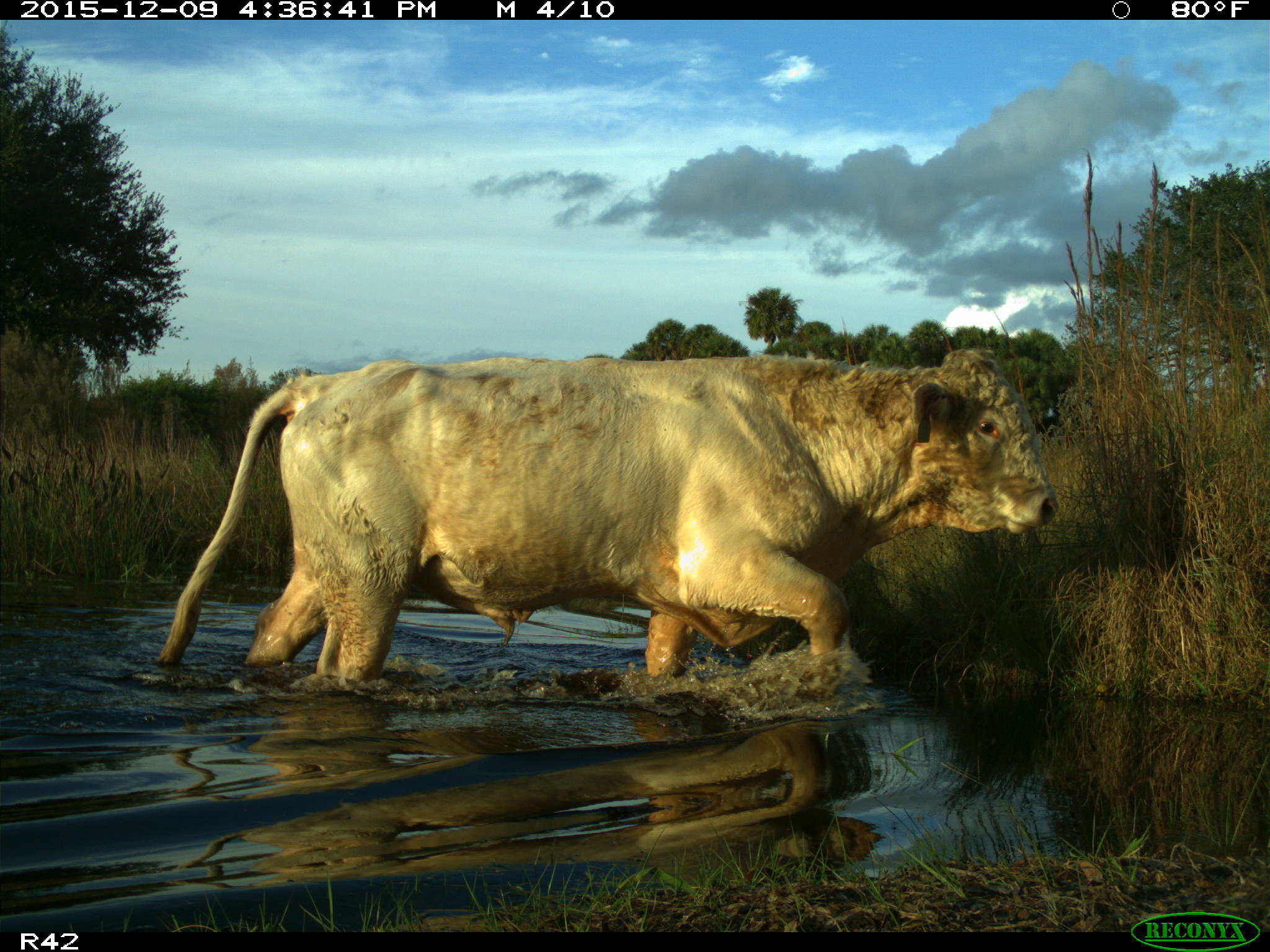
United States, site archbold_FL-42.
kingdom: Animalia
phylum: Chordata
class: Mammalia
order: Artiodactyla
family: Bovidae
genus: Bos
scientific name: Bos taurus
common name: domestic cow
Bos taurus (domestic cow).